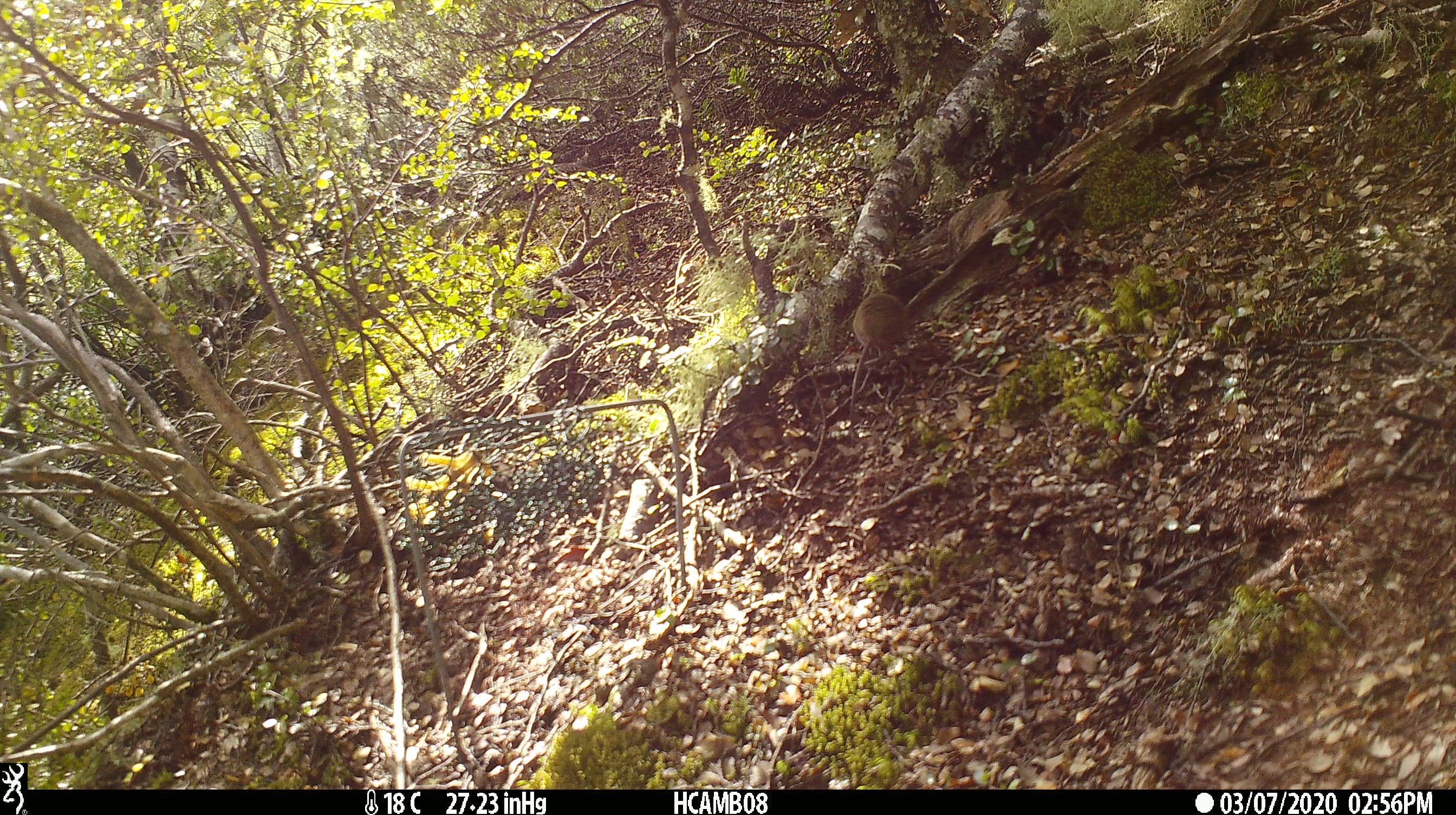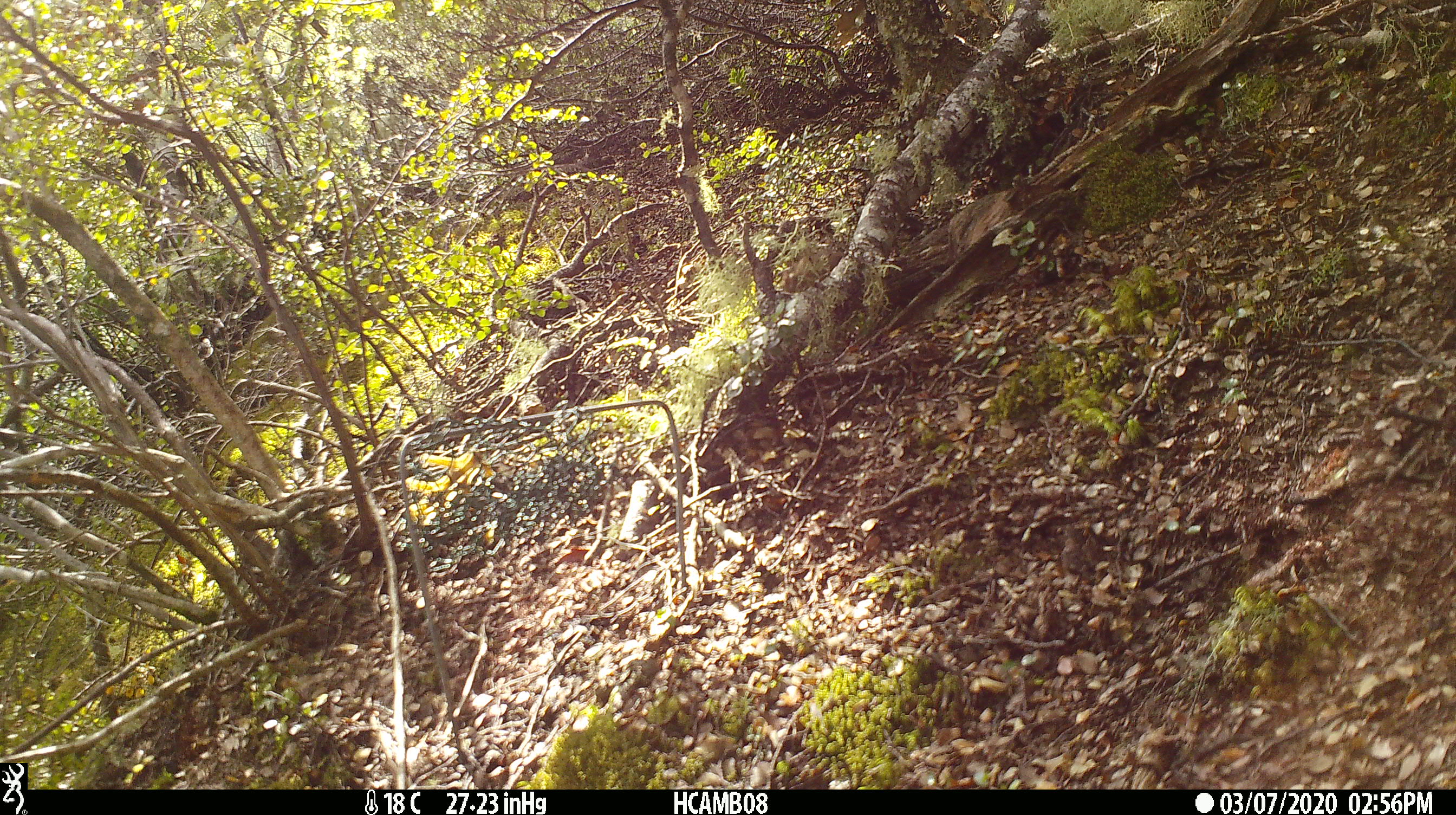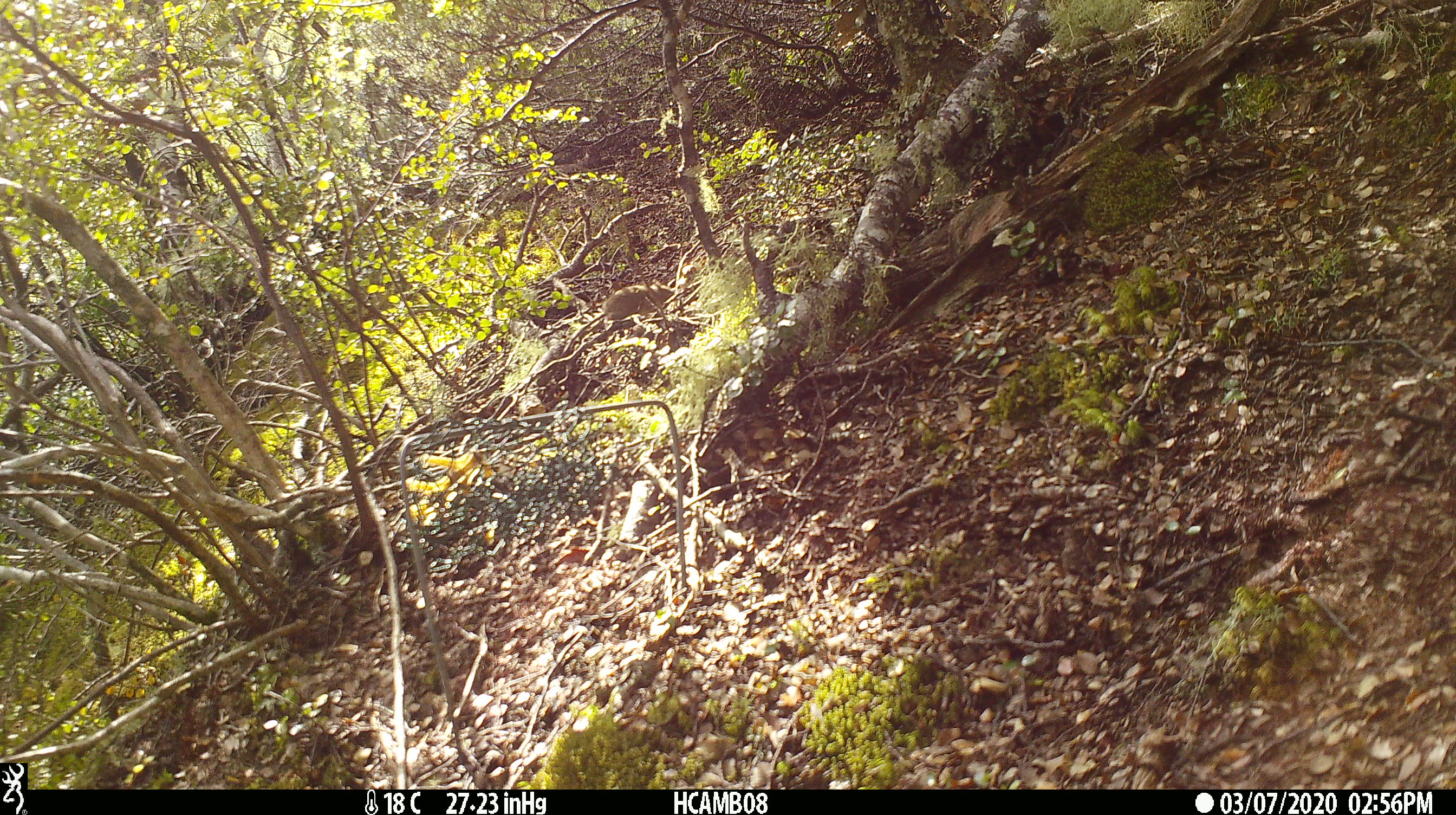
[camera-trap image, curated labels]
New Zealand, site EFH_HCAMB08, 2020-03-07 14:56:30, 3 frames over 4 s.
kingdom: Animalia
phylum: Chordata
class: Mammalia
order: Rodentia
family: Muridae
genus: Mus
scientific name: Mus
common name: mouse